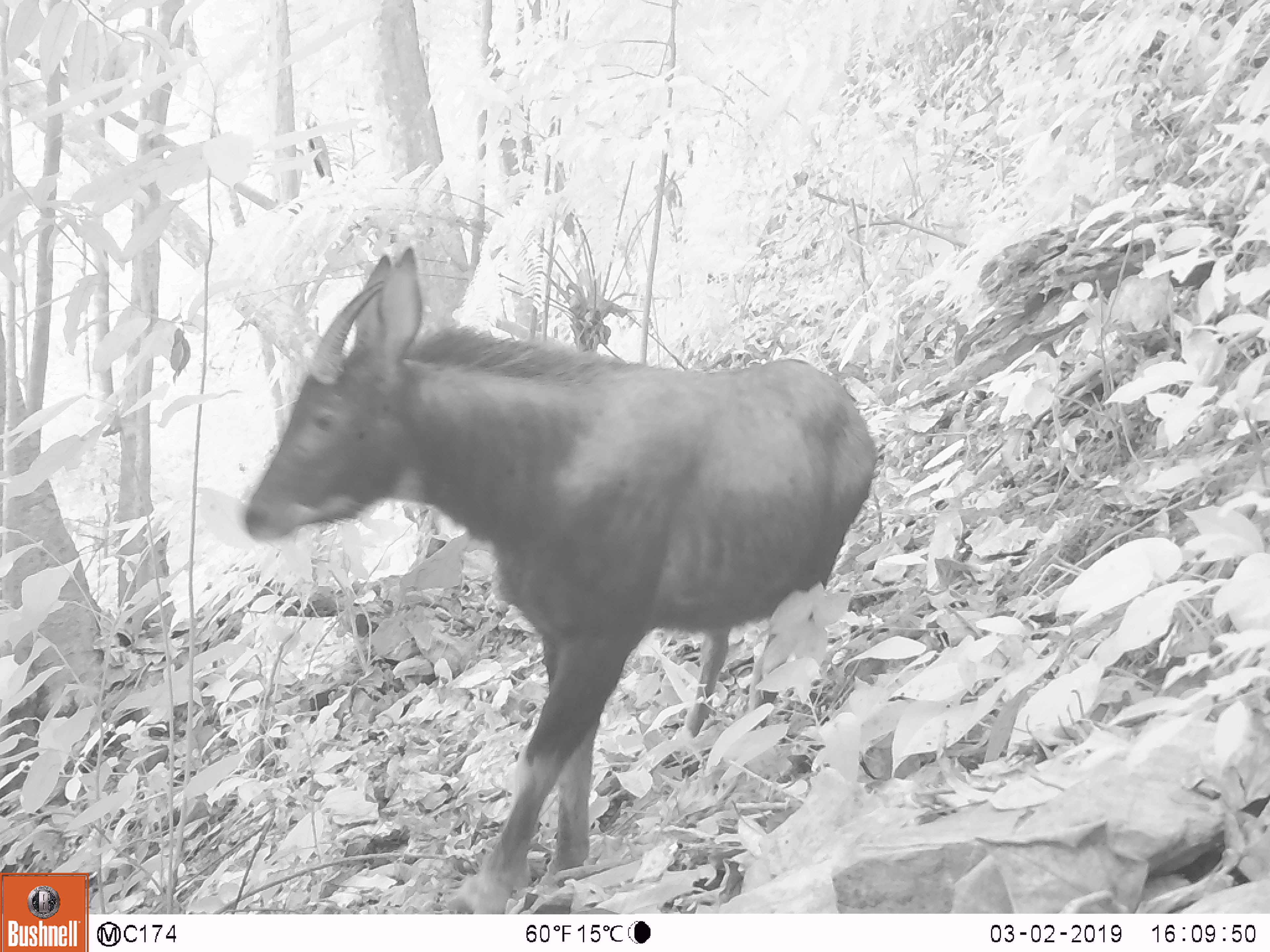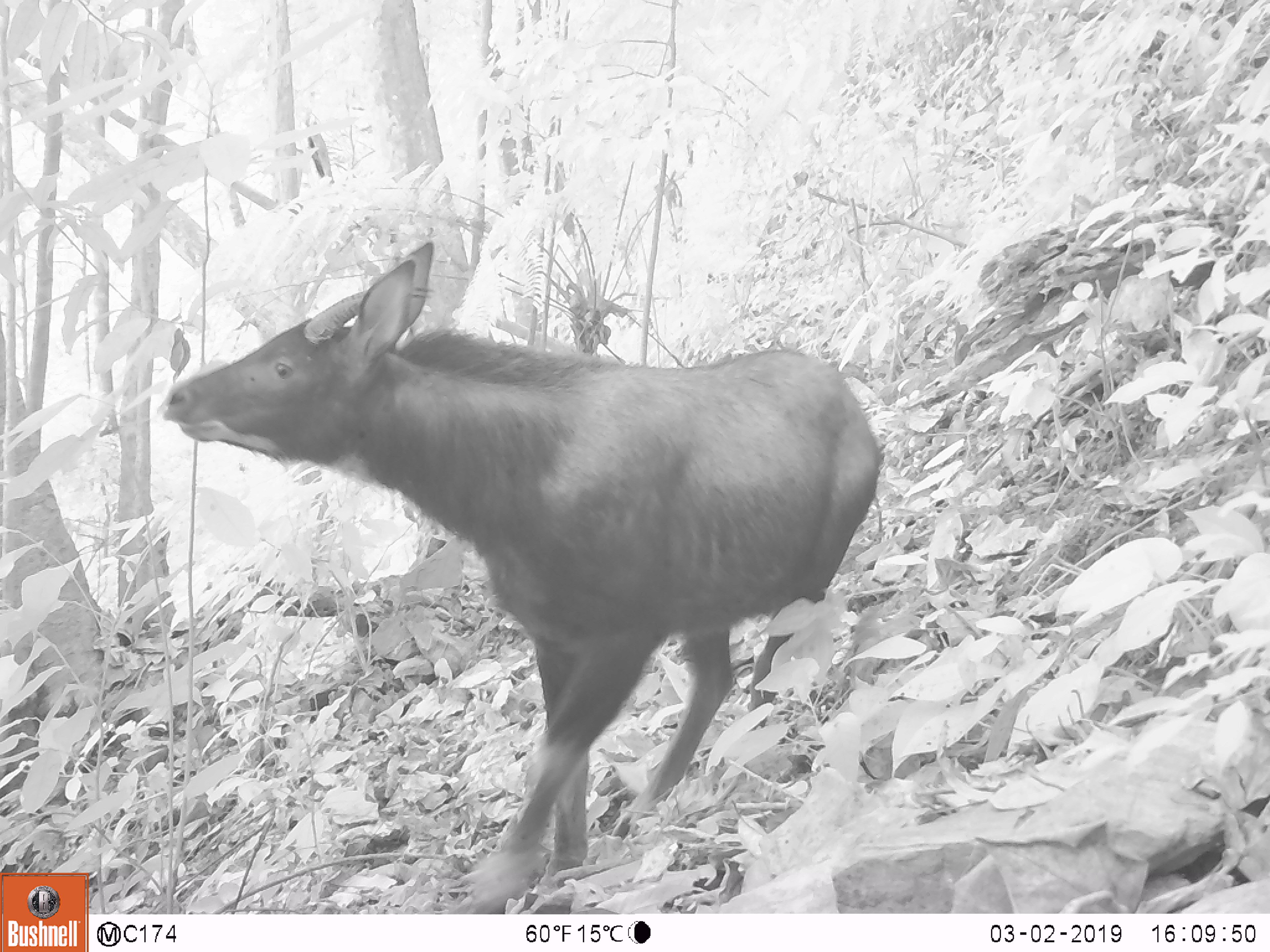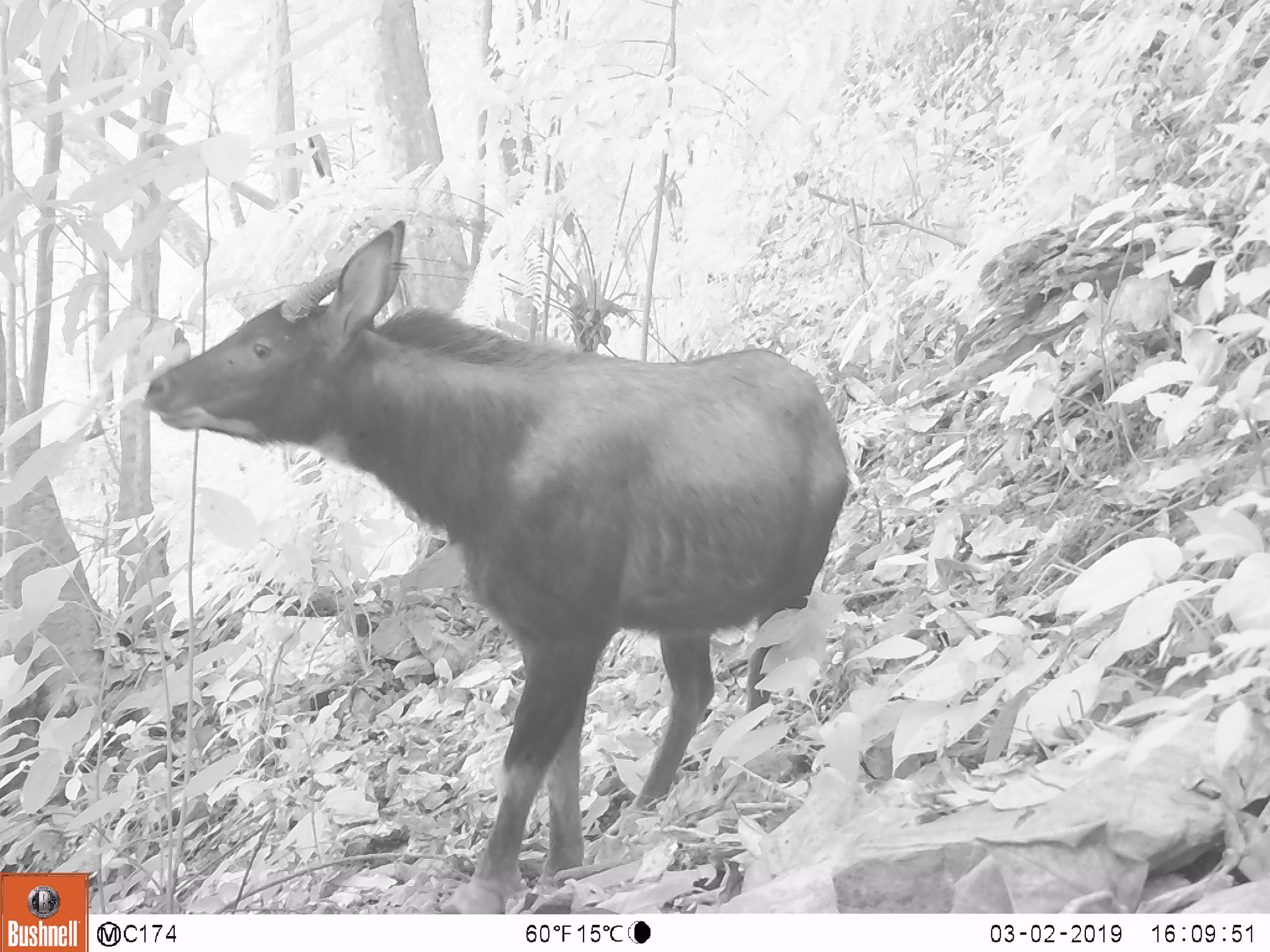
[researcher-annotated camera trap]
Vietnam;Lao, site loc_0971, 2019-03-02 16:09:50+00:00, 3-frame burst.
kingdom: Animalia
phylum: Chordata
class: Mammalia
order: Artiodactyla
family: Bovidae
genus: Capricornis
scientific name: Capricornis sumatraensis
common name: chinese serow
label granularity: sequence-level